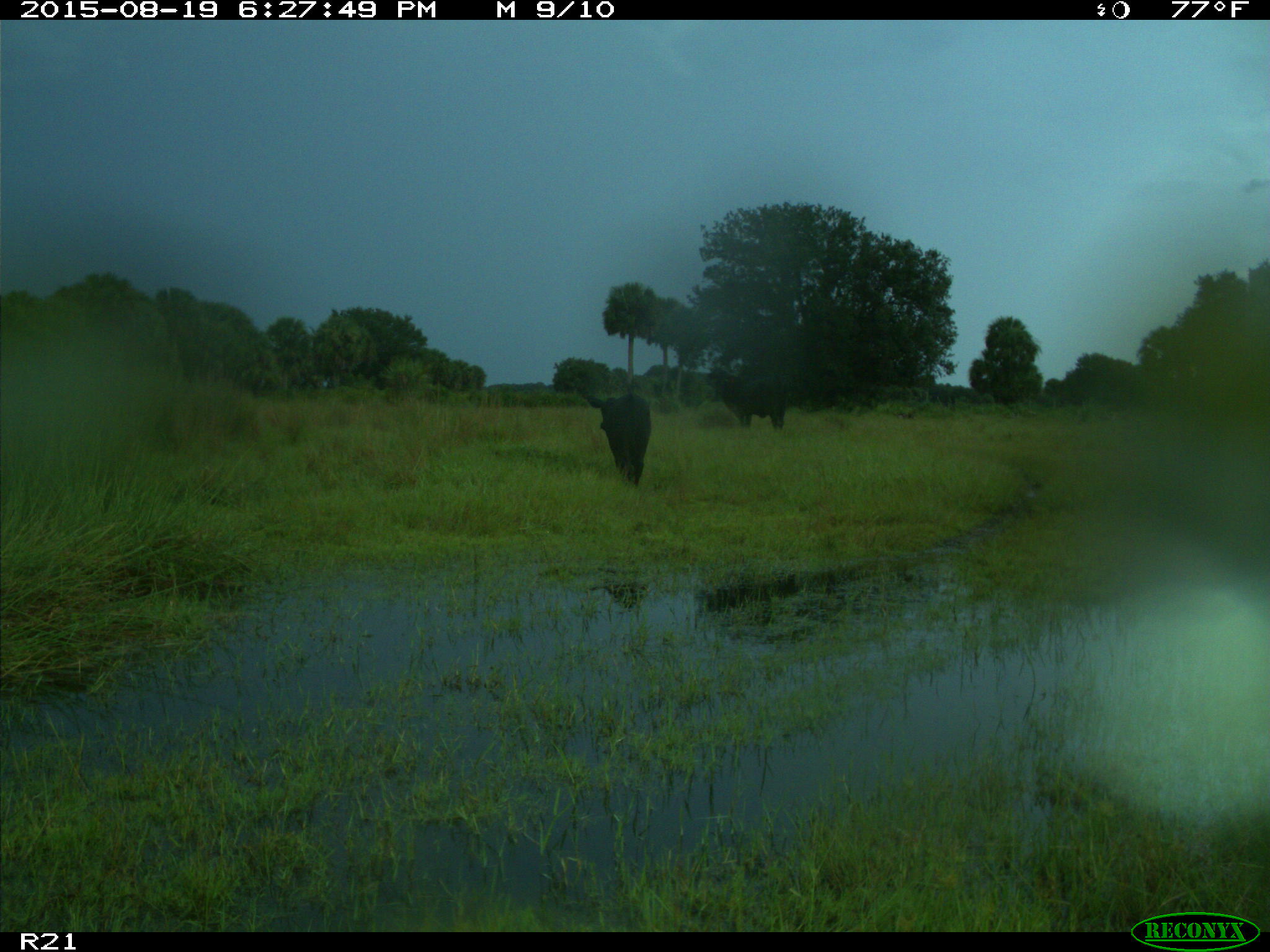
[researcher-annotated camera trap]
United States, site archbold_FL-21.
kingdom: Animalia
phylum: Chordata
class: Mammalia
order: Artiodactyla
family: Bovidae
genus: Bos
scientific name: Bos taurus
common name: domestic cow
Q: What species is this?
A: Bos taurus (domestic cow).